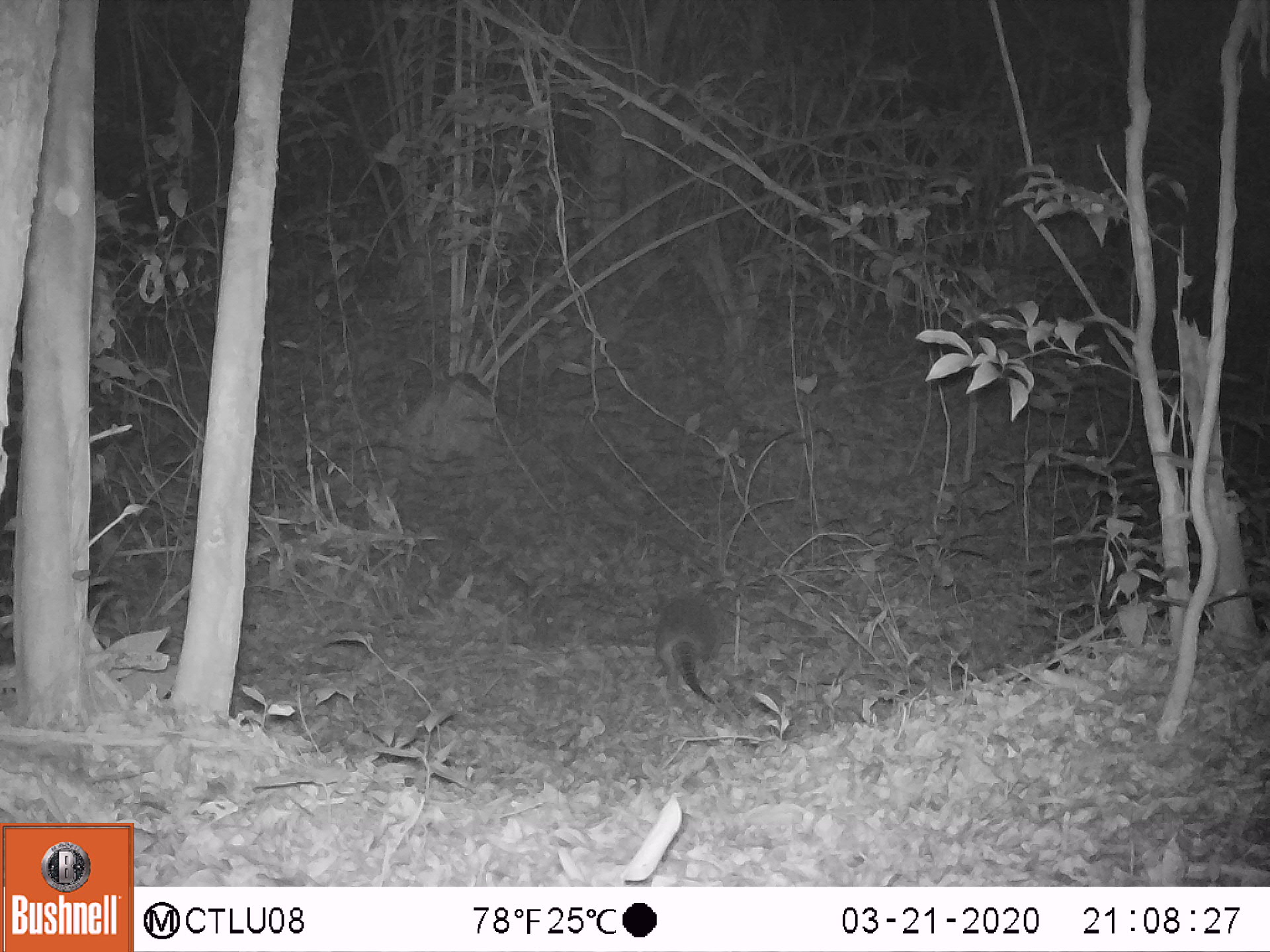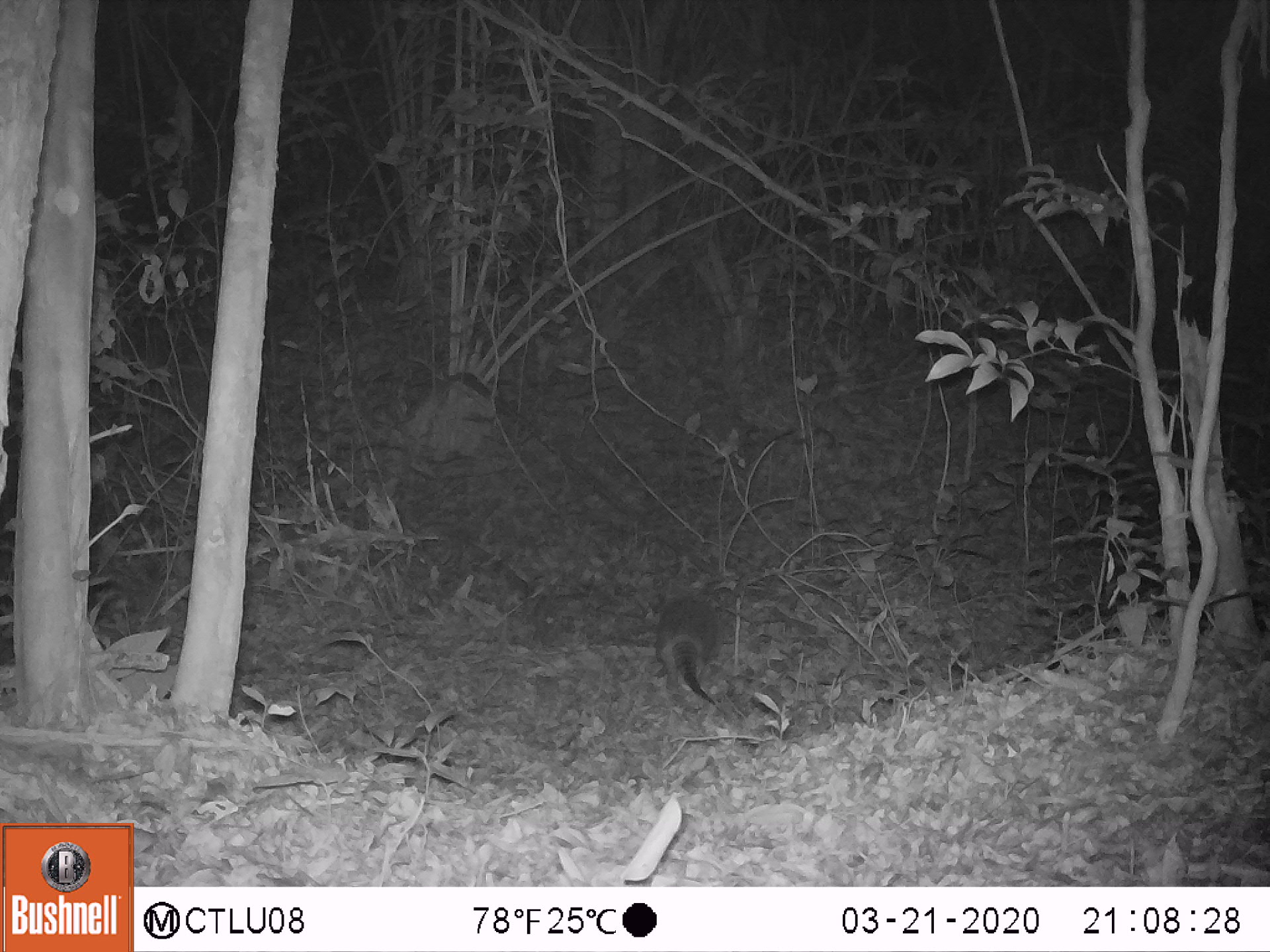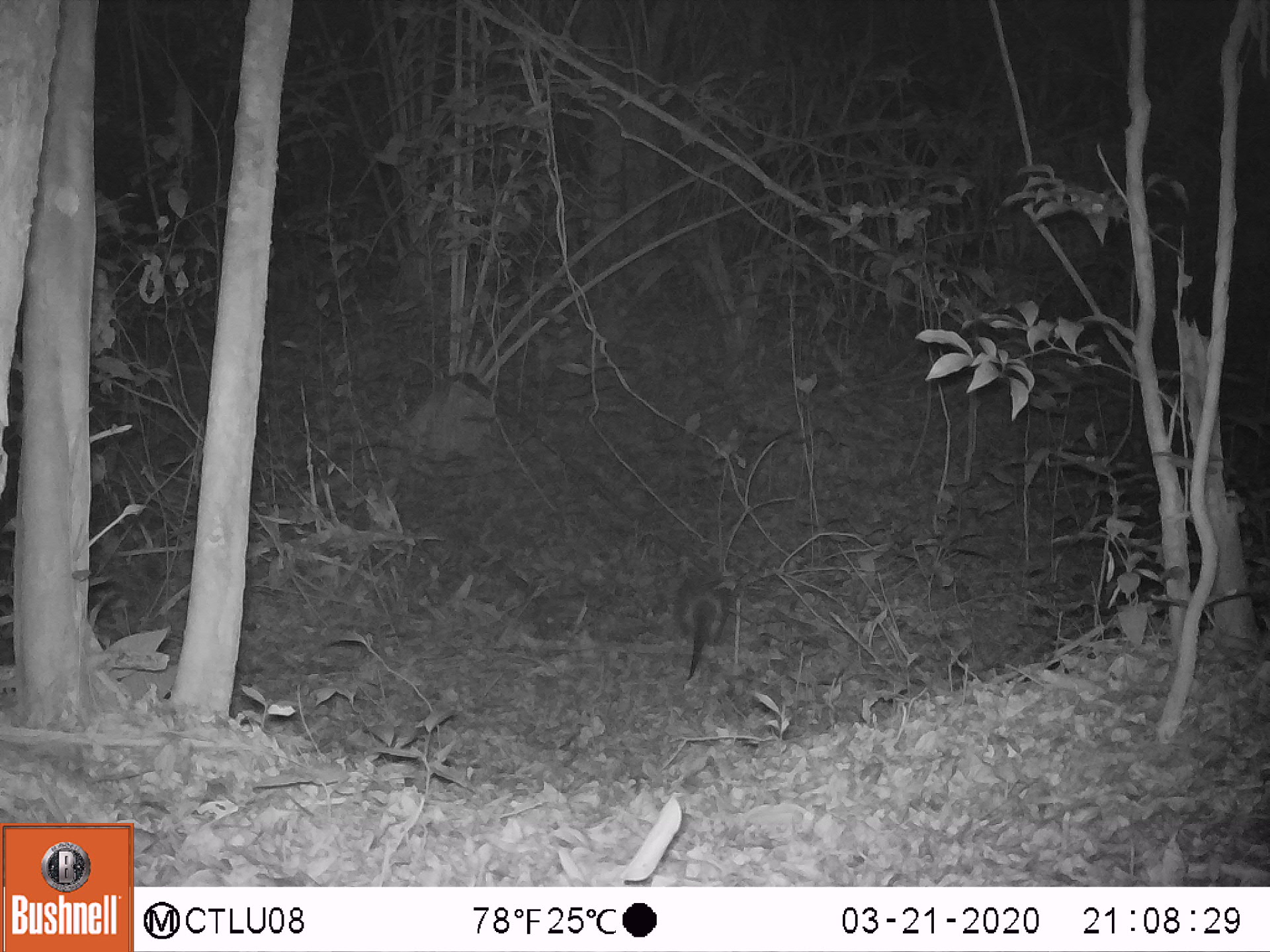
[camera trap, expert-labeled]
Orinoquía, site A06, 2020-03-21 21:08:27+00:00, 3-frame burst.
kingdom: Animalia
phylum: Chordata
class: Mammalia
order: Cingulata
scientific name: Cingulata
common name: armadillo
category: unknown armadillo